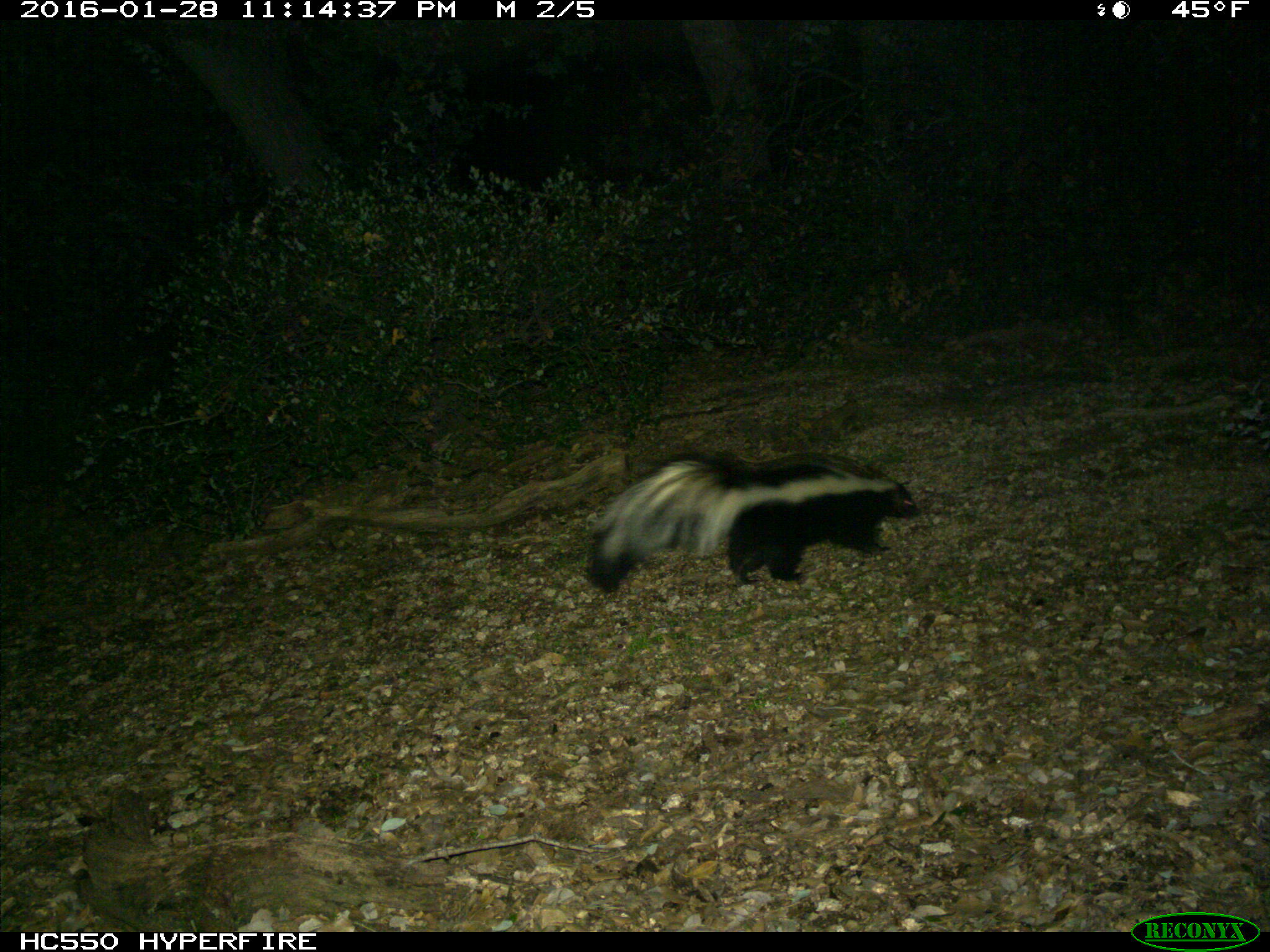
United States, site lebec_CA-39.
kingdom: Animalia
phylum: Chordata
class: Mammalia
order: Carnivora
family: Mephitidae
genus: Mephitis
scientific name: Mephitis mephitis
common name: striped skunk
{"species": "Mephitis mephitis (striped skunk)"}